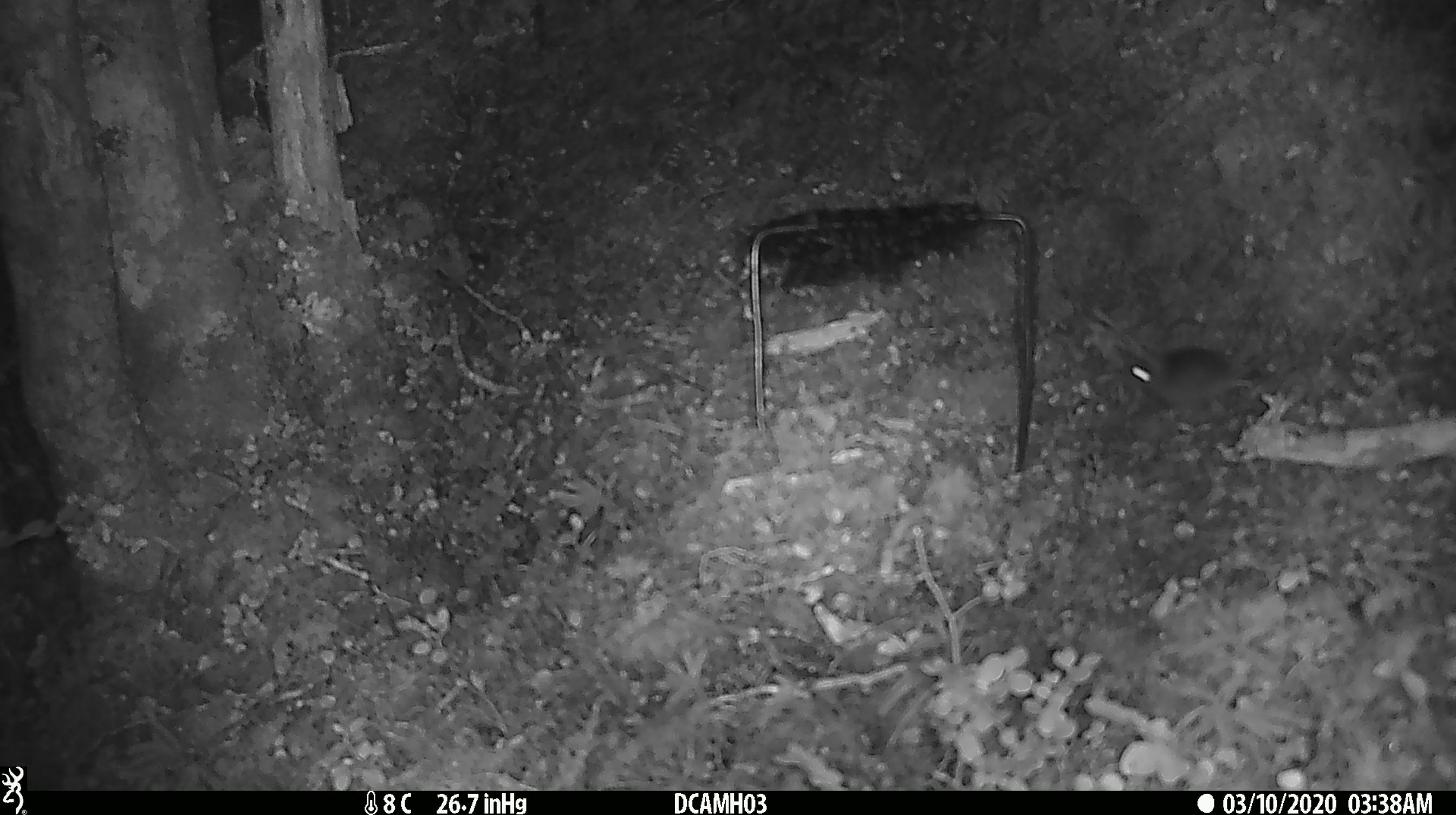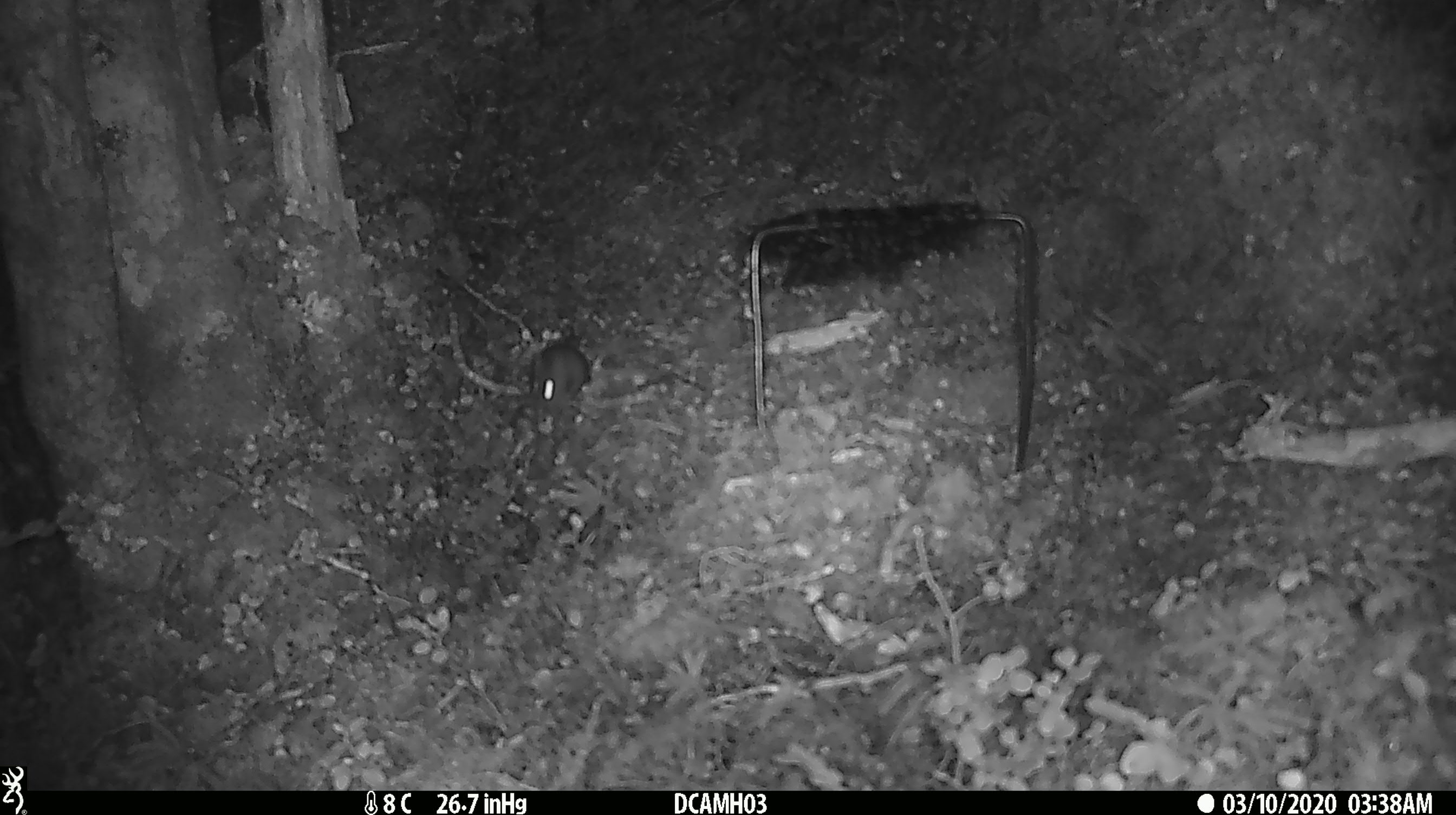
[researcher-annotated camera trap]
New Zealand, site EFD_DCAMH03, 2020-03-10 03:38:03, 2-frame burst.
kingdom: Animalia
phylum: Chordata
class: Mammalia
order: Rodentia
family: Muridae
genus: Mus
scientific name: Mus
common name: mouse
Mouse (Mus).